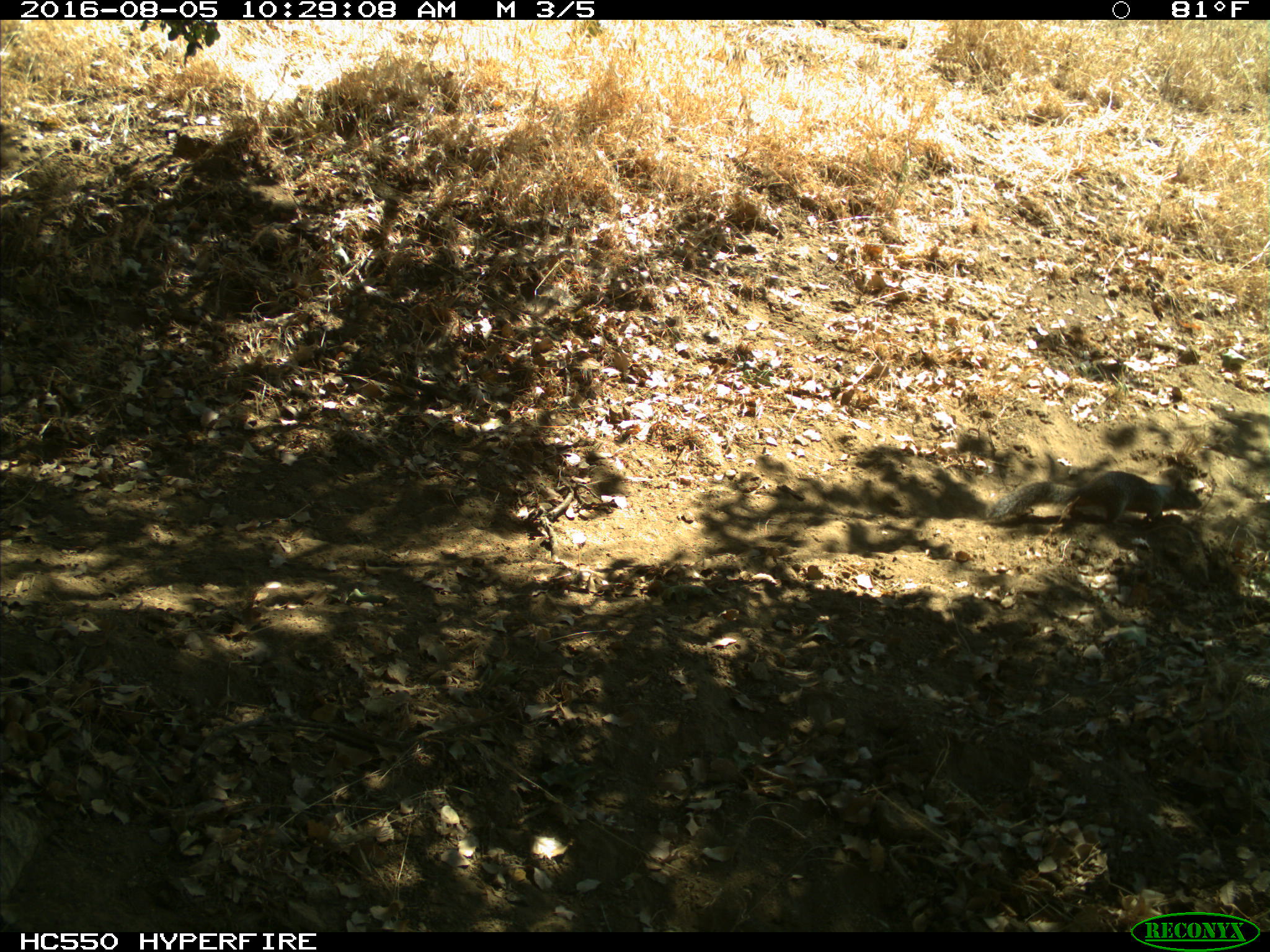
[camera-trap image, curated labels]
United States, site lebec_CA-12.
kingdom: Animalia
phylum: Chordata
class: Mammalia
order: Rodentia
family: Sciuridae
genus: Otospermophilus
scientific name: Otospermophilus beecheyi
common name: california ground squirrel